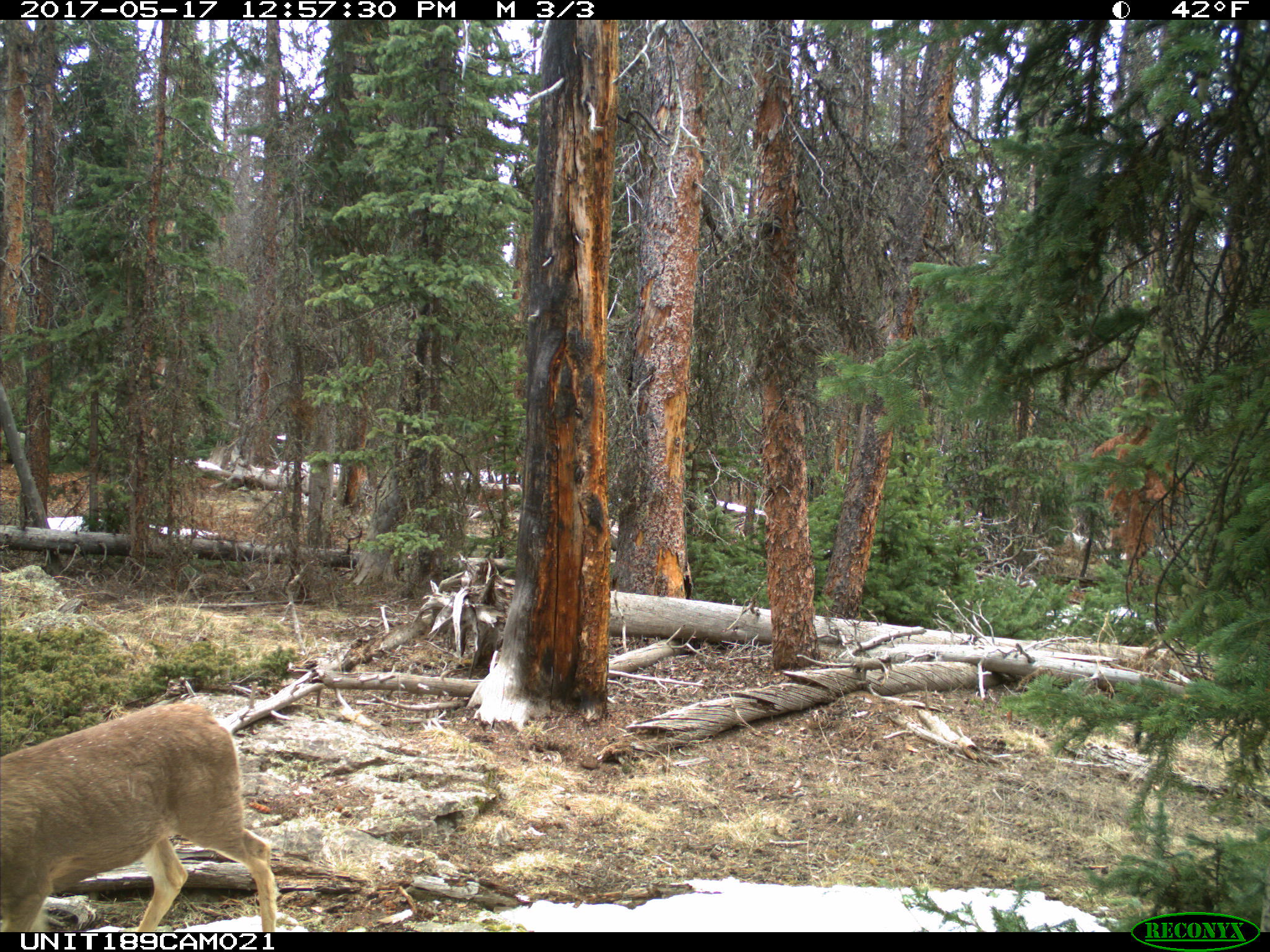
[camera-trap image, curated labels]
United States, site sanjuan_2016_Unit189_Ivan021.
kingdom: Animalia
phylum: Chordata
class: Mammalia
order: Artiodactyla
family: Cervidae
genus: Odocoileus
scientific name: Odocoileus hemionus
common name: mule deer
Odocoileus hemionus (mule deer).